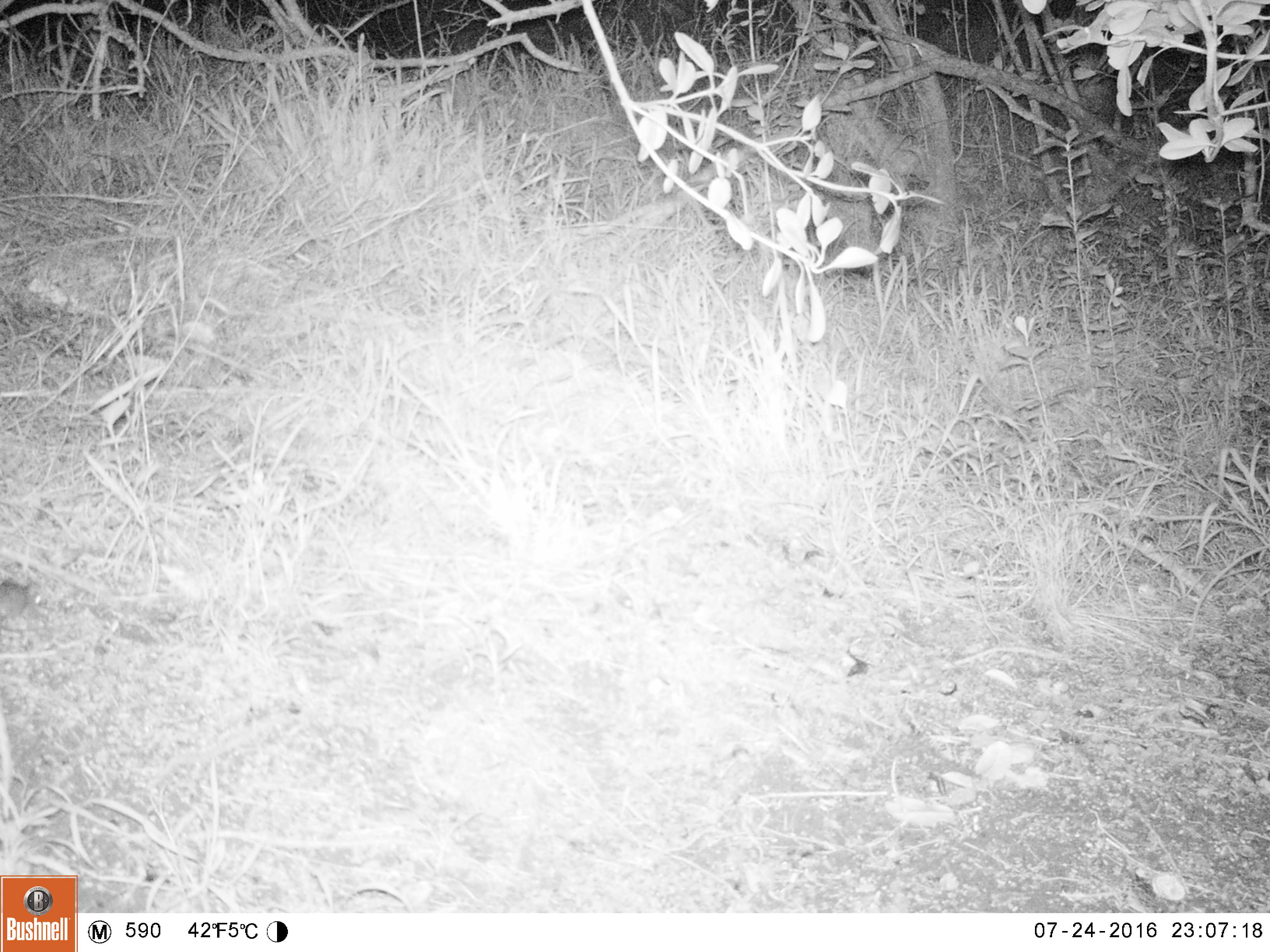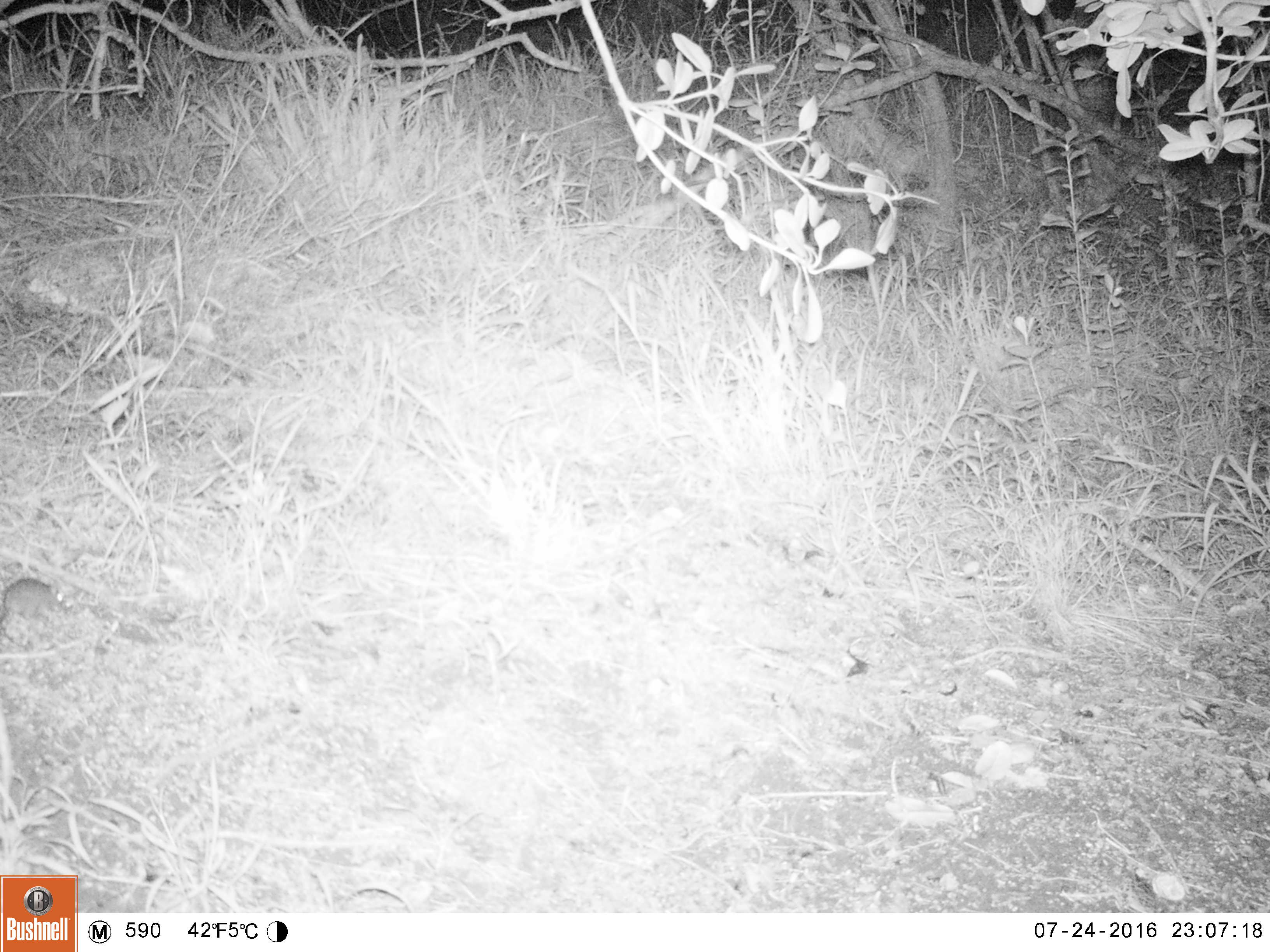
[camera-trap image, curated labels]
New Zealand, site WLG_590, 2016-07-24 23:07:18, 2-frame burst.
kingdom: Animalia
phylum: Chordata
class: Mammalia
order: Rodentia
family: Muridae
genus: Mus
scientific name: Mus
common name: mouse